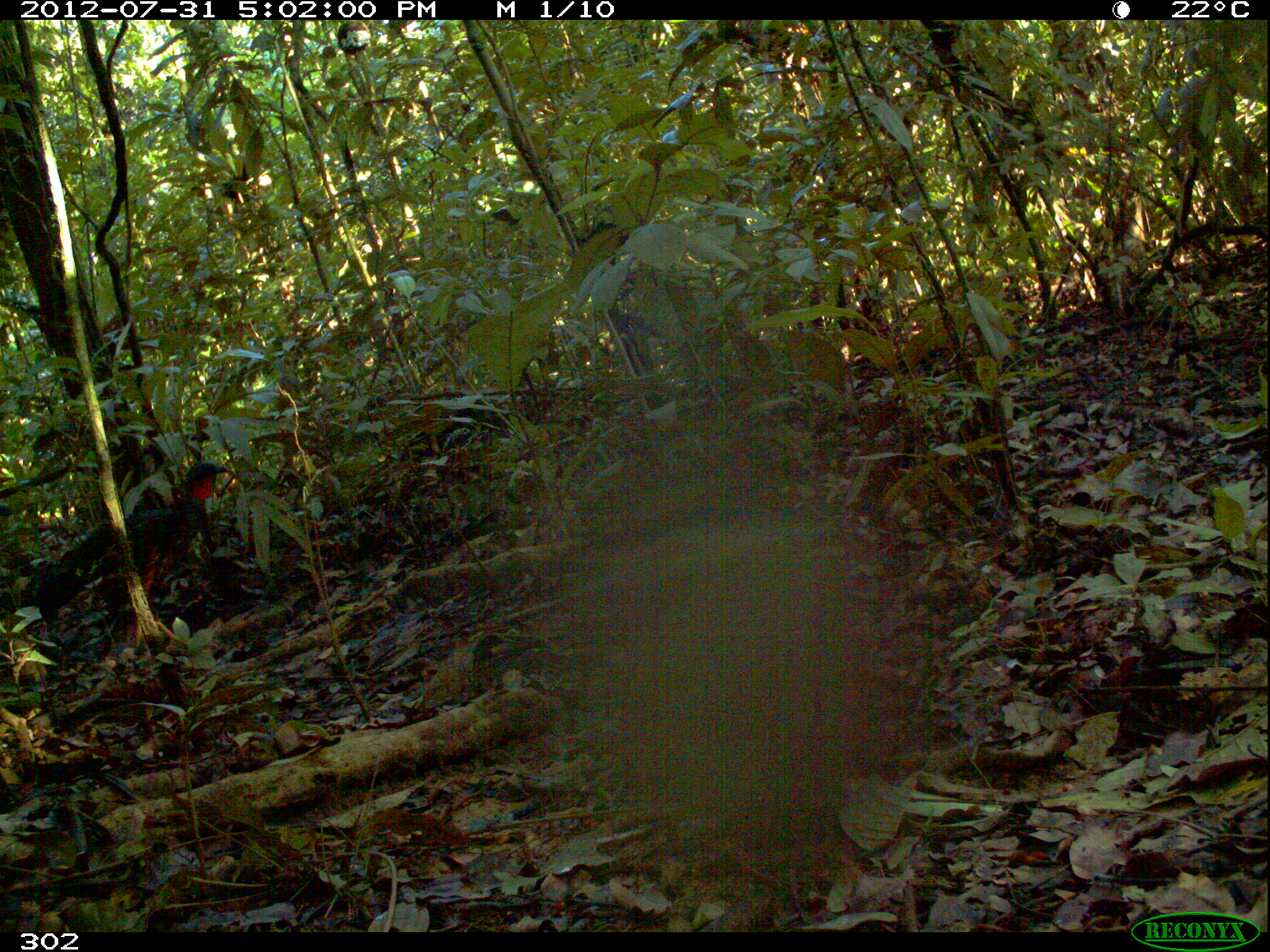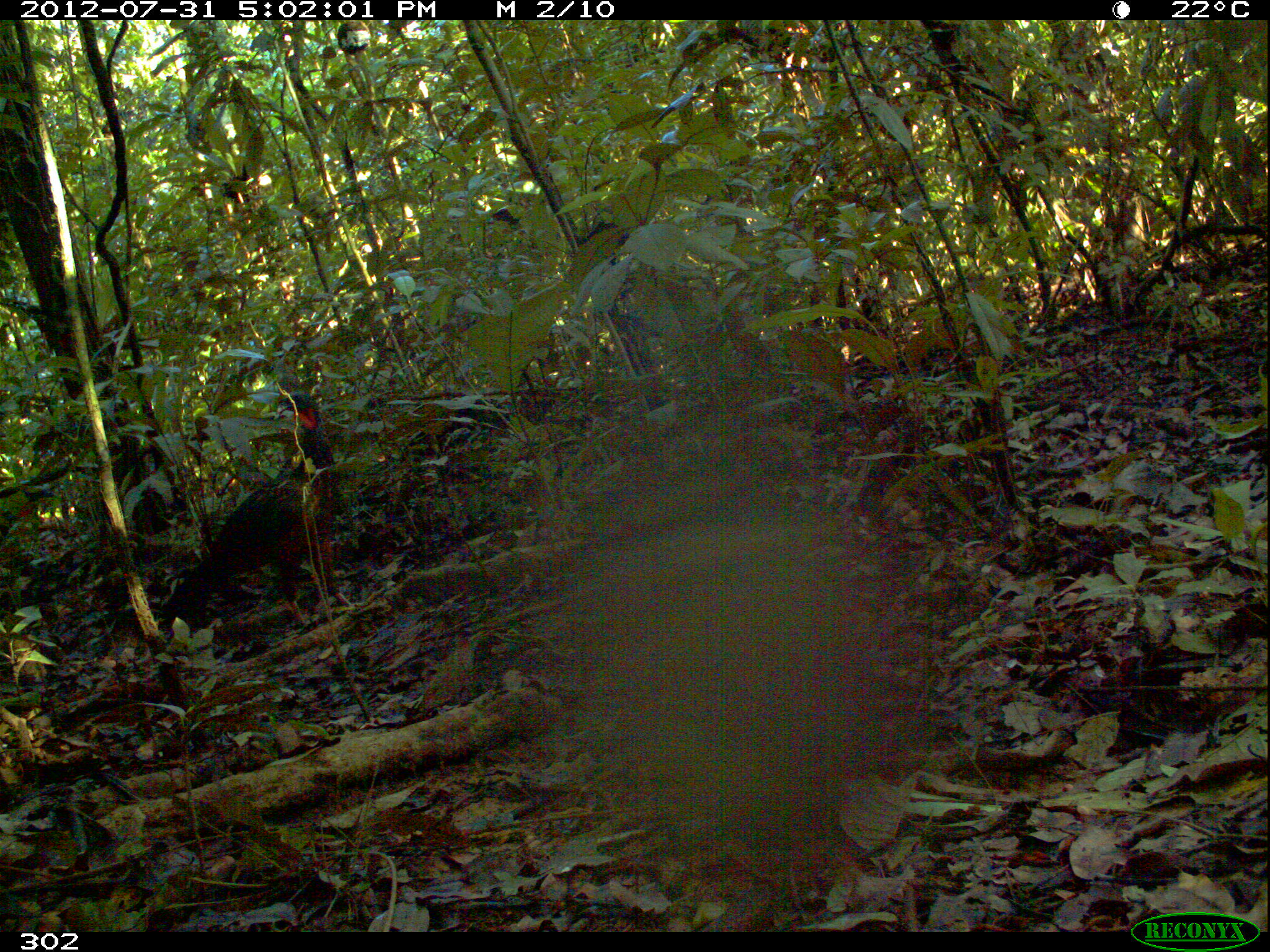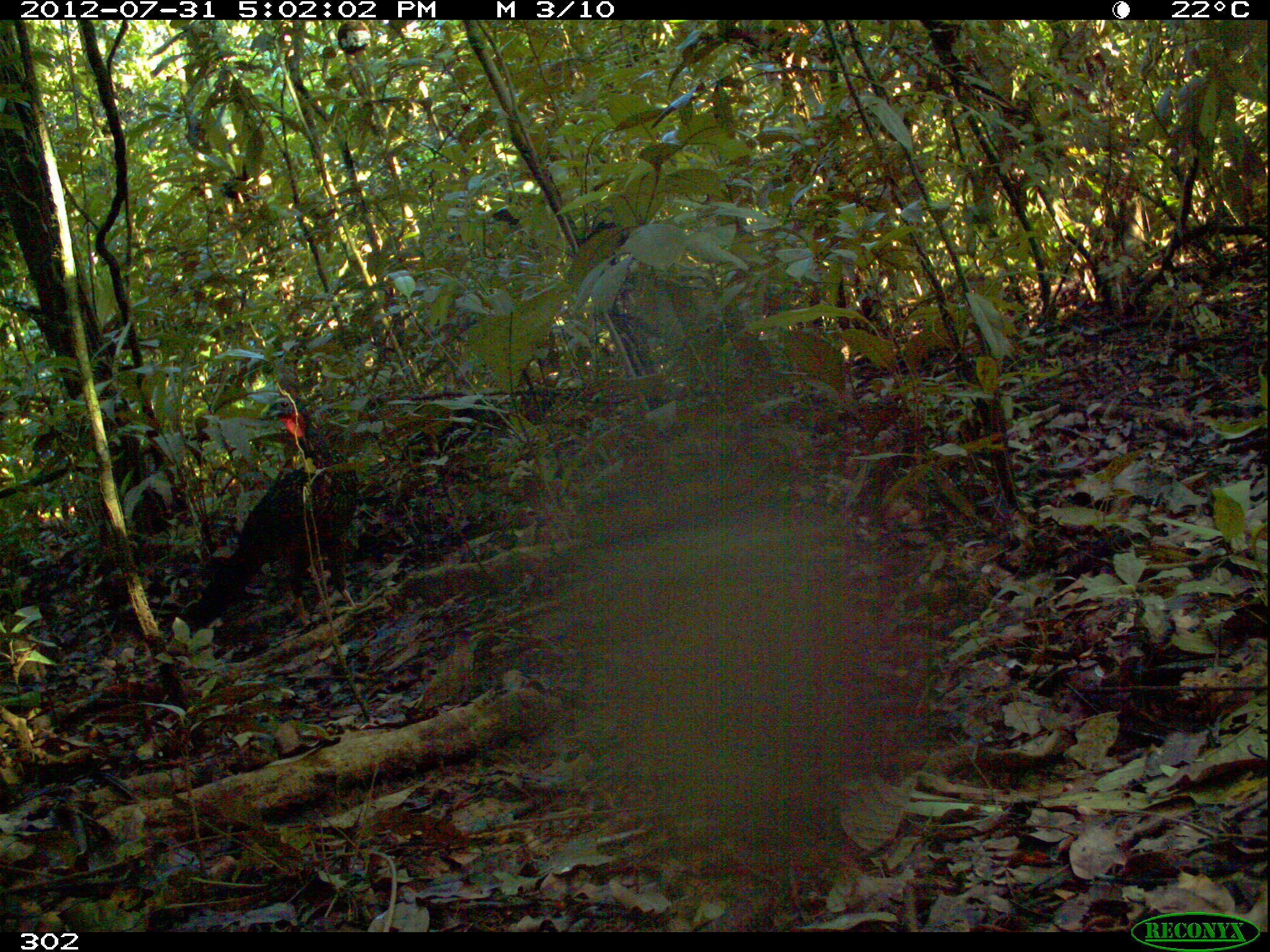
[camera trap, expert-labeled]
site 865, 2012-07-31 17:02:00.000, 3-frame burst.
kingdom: Animalia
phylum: Chordata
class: Aves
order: Galliformes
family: Cracidae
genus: Penelope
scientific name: Penelope jacquacu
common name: spix's guan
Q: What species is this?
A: Penelope jacquacu (spix's guan).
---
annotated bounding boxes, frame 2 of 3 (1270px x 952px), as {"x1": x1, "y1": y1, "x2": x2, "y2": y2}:
penelope jacquacu: {"x1": 152, "y1": 389, "x2": 353, "y2": 630}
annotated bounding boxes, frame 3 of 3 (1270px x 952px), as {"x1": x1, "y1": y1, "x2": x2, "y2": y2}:
penelope jacquacu: {"x1": 180, "y1": 394, "x2": 363, "y2": 630}